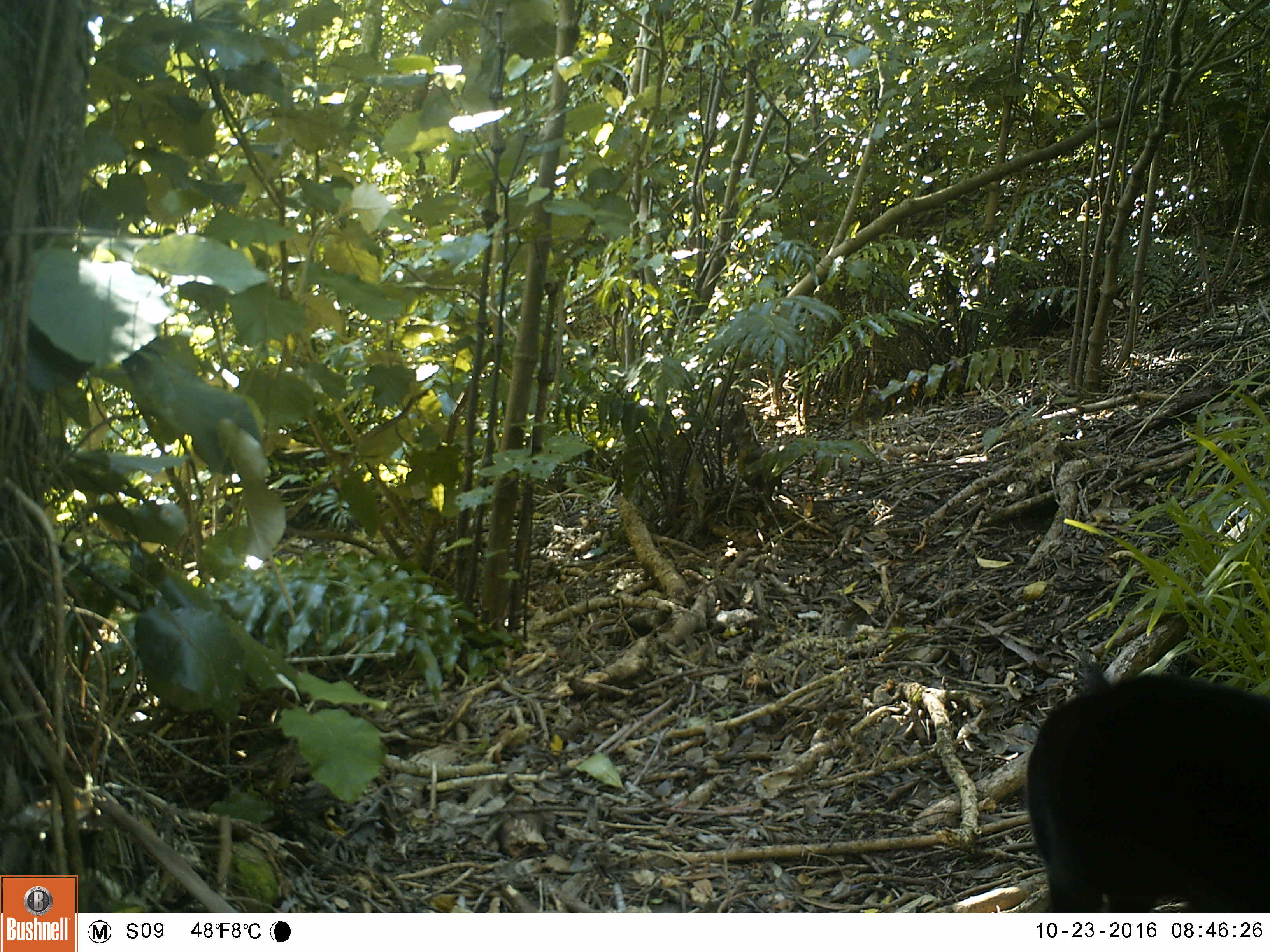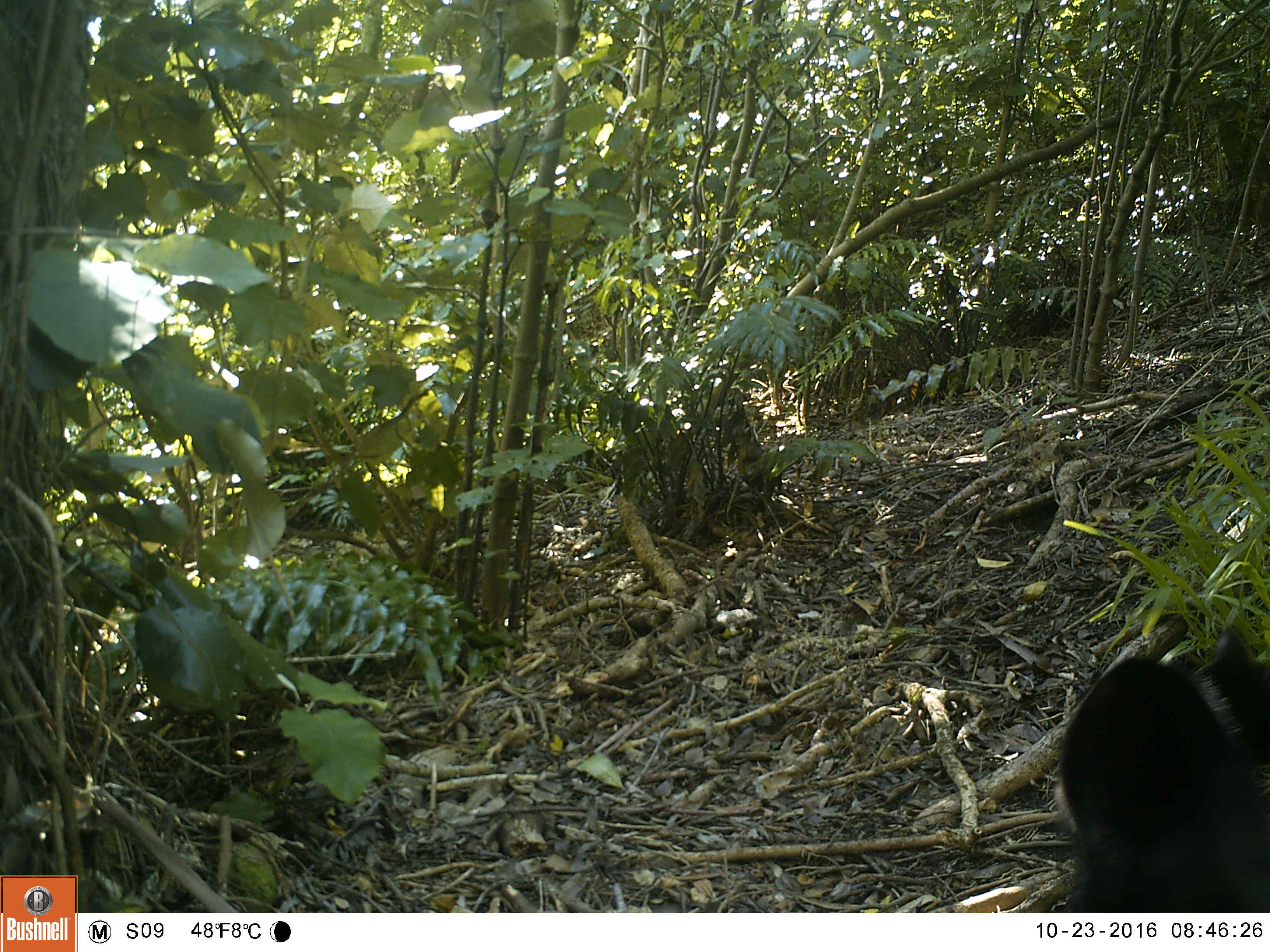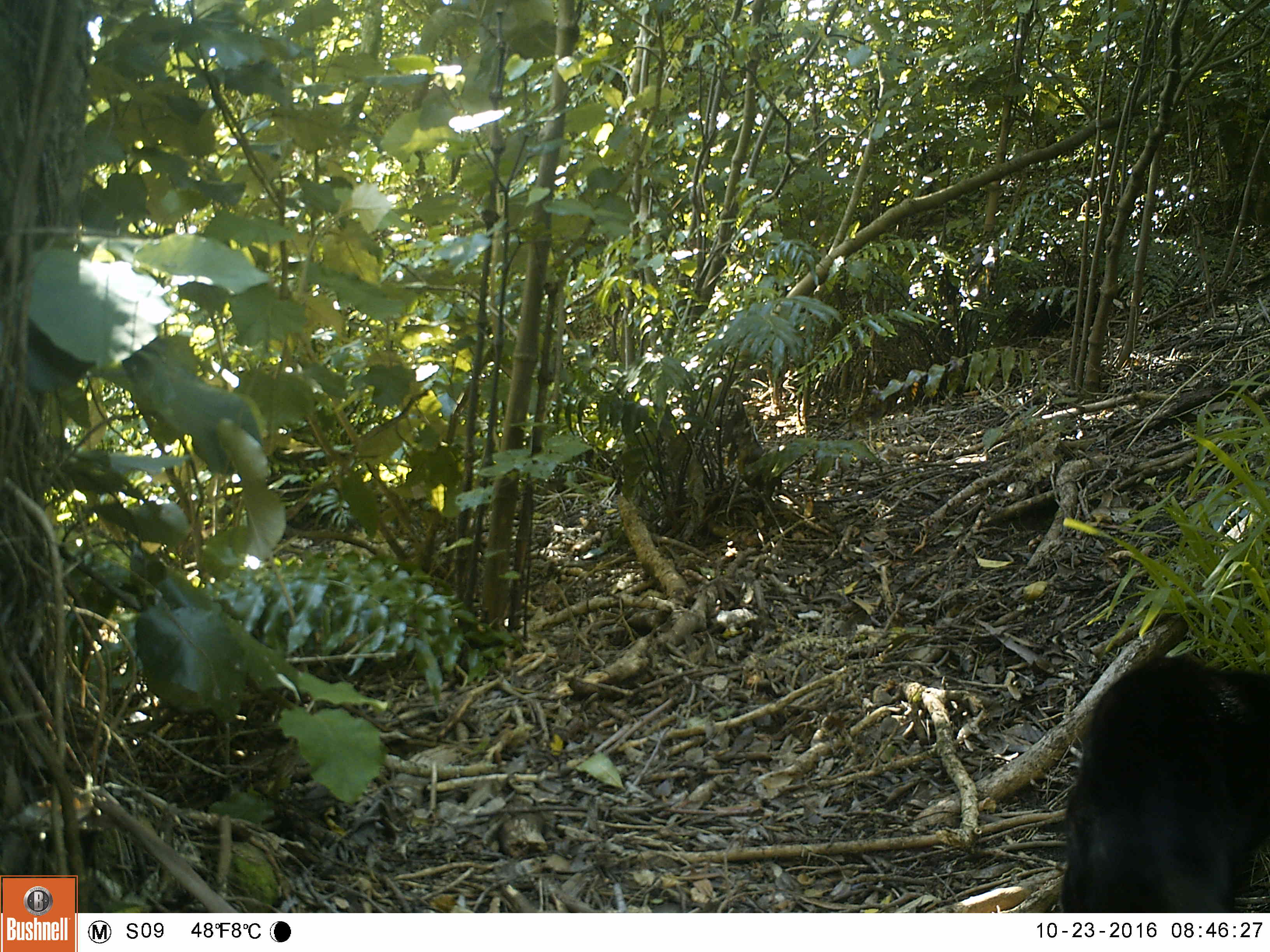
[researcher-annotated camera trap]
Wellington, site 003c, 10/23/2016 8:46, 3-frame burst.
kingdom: Animalia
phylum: Chordata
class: Mammalia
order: Carnivora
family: Felidae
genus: Felis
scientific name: Felis catus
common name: cat